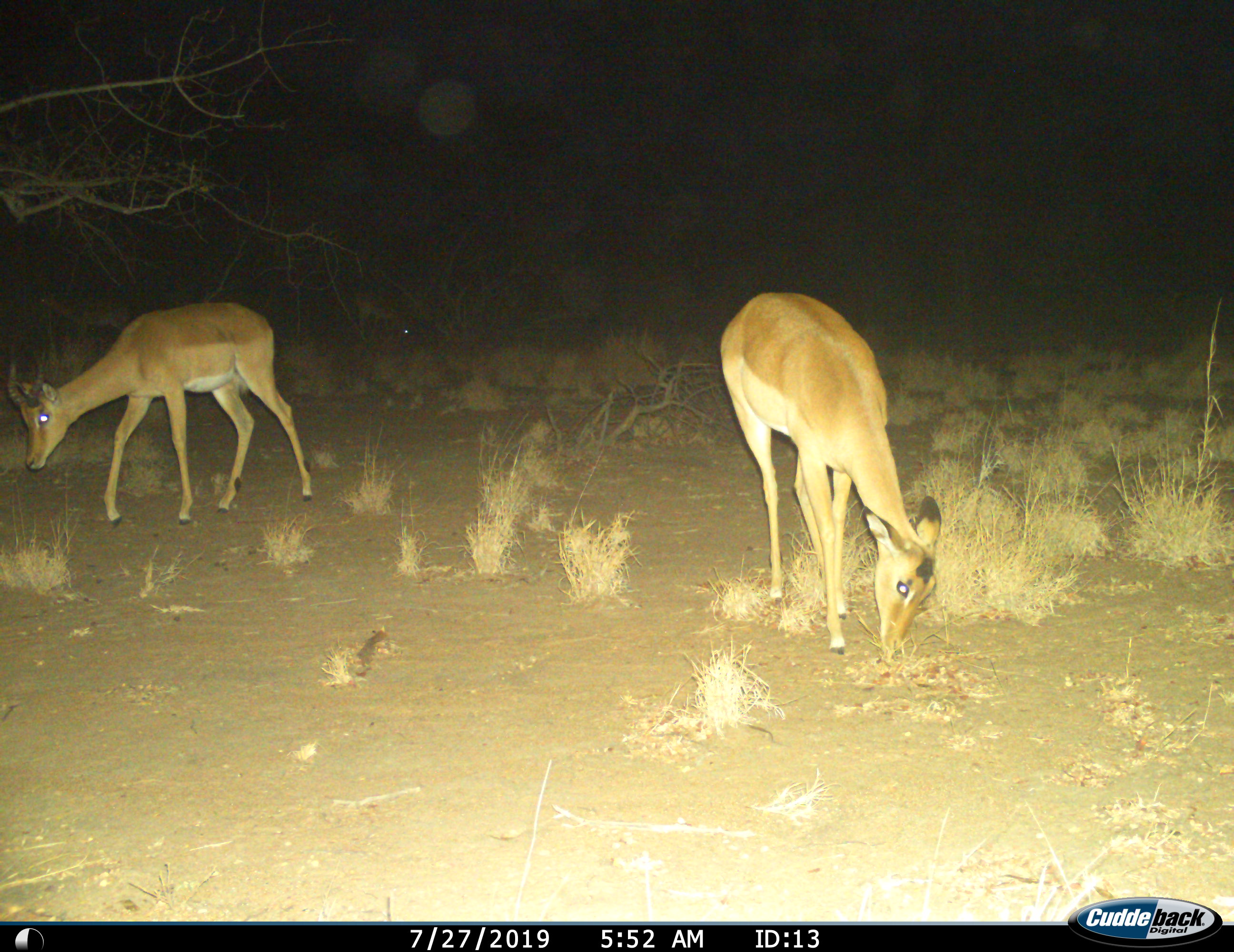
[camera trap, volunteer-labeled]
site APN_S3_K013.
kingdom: Animalia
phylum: Chordata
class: Mammalia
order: Artiodactyla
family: Bovidae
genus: Aepyceros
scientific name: Aepyceros melampus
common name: impala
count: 2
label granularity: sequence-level